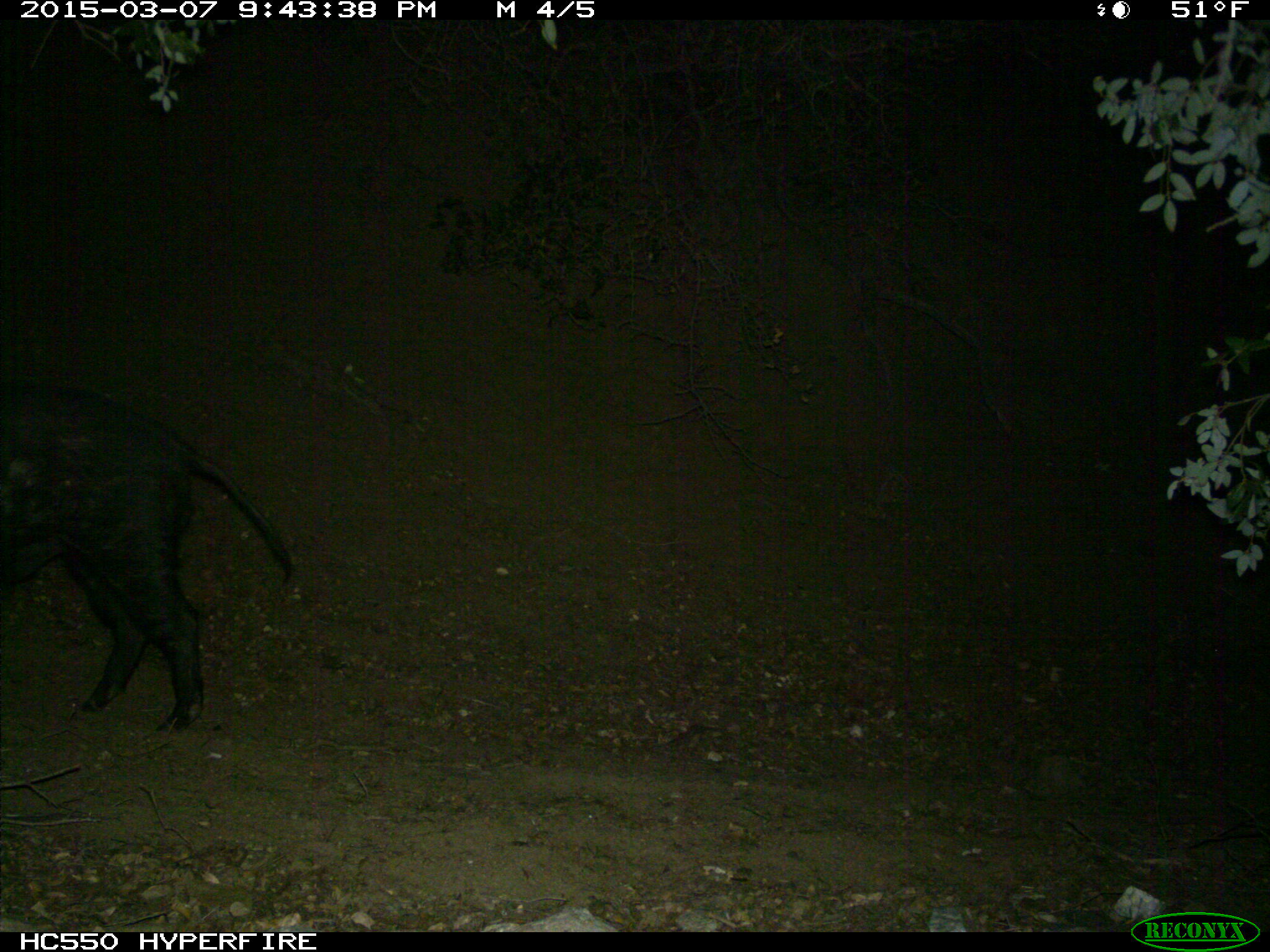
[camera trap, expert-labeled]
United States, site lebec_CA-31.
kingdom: Animalia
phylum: Chordata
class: Mammalia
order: Artiodactyla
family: Suidae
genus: Sus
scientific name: Sus scrofa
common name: wild boar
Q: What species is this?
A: Sus scrofa (wild boar).